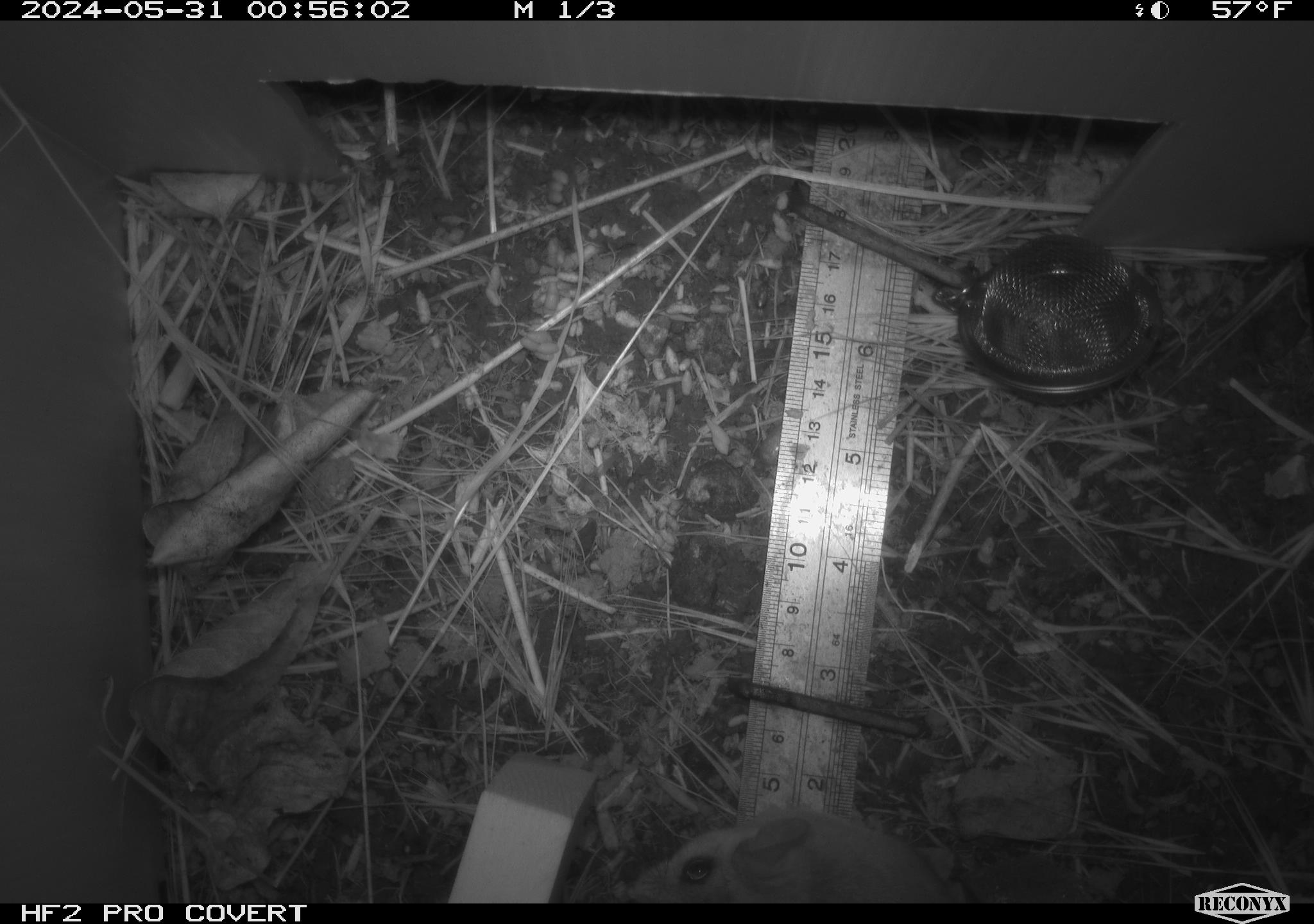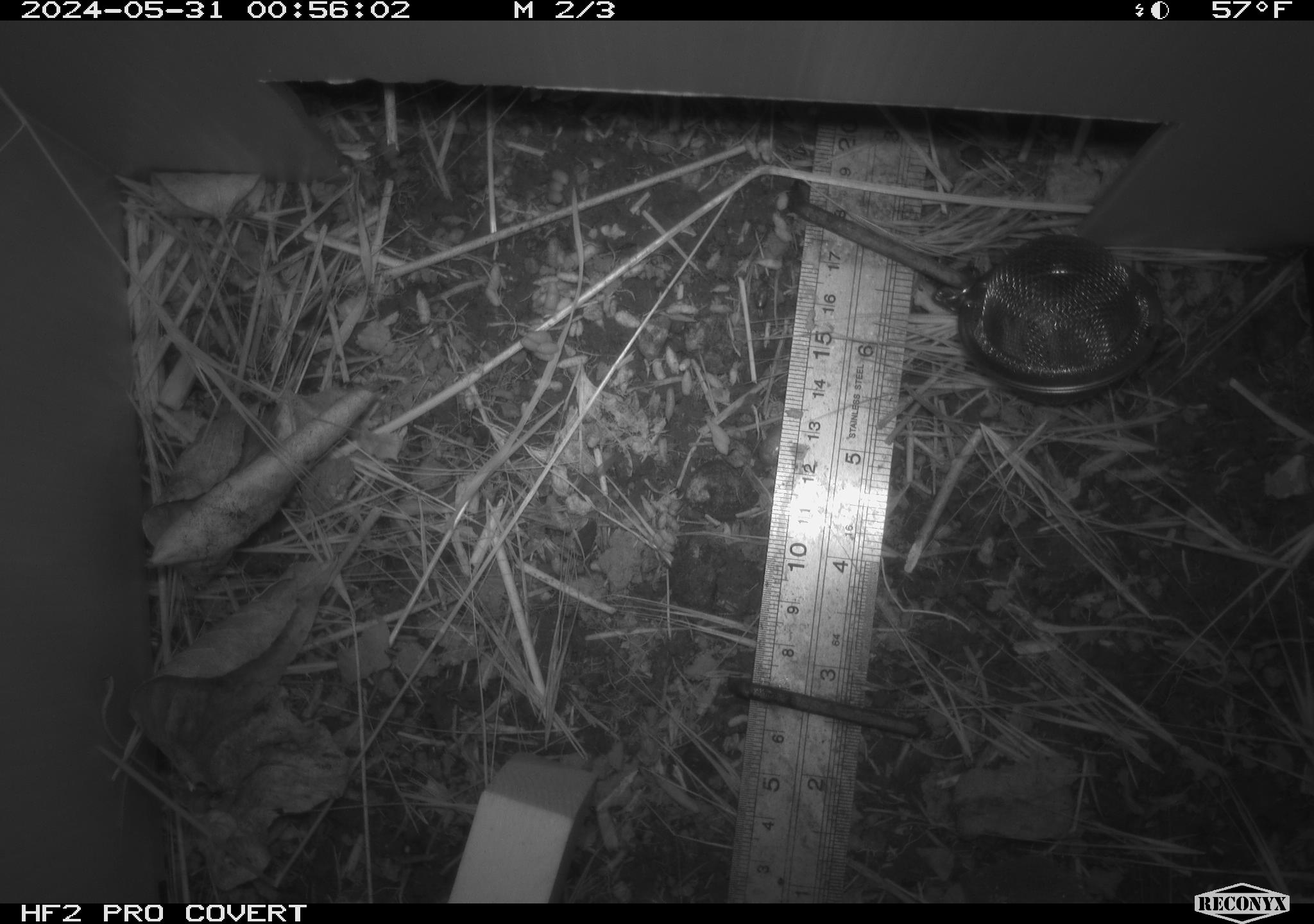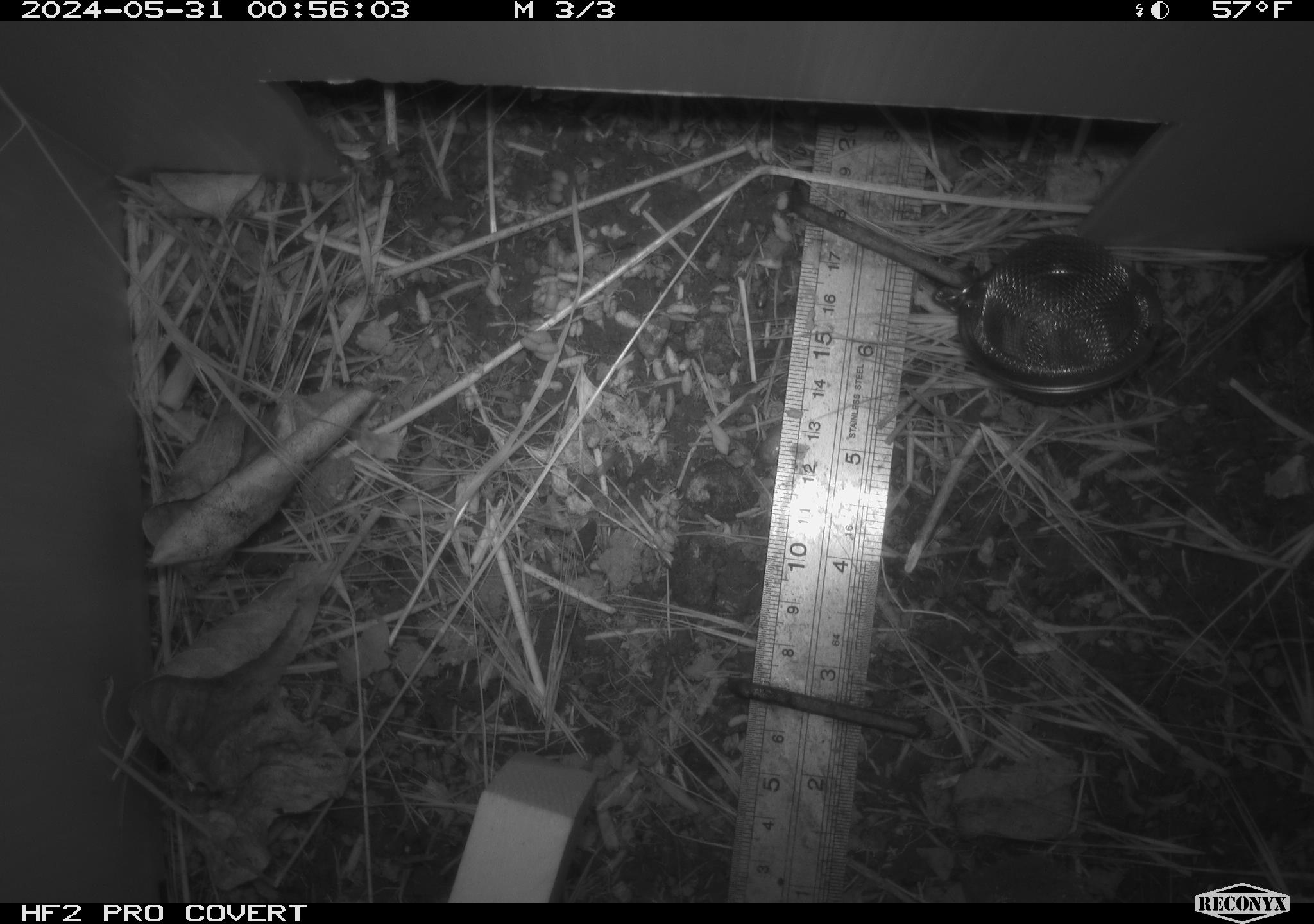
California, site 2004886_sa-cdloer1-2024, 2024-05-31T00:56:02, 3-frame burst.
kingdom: Animalia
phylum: Chordata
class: Mammalia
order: Rodentia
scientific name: Rodentia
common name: mouse species